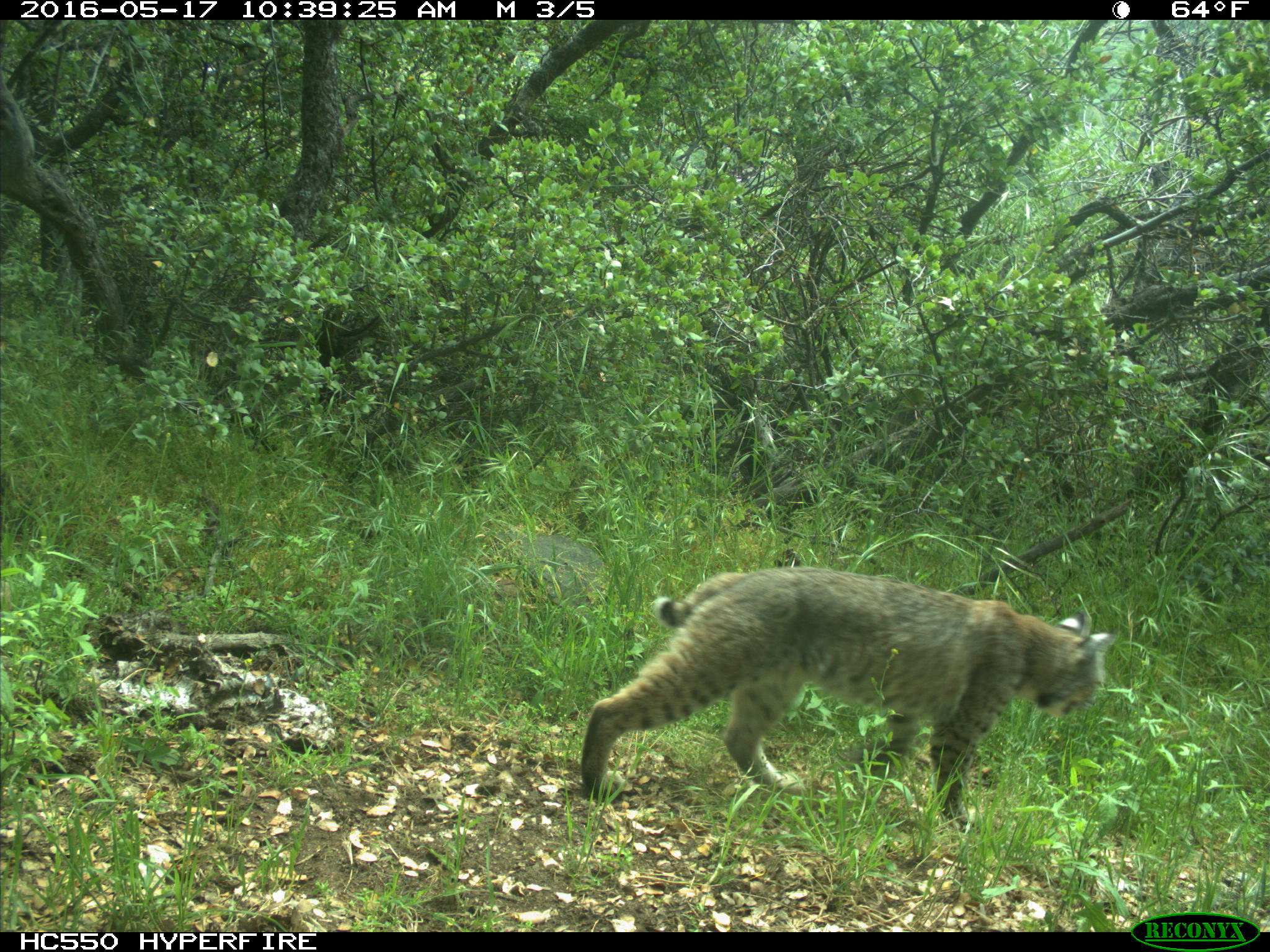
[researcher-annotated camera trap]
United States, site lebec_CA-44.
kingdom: Animalia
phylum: Chordata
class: Mammalia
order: Carnivora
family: Felidae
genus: Lynx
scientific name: Lynx rufus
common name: bobcat